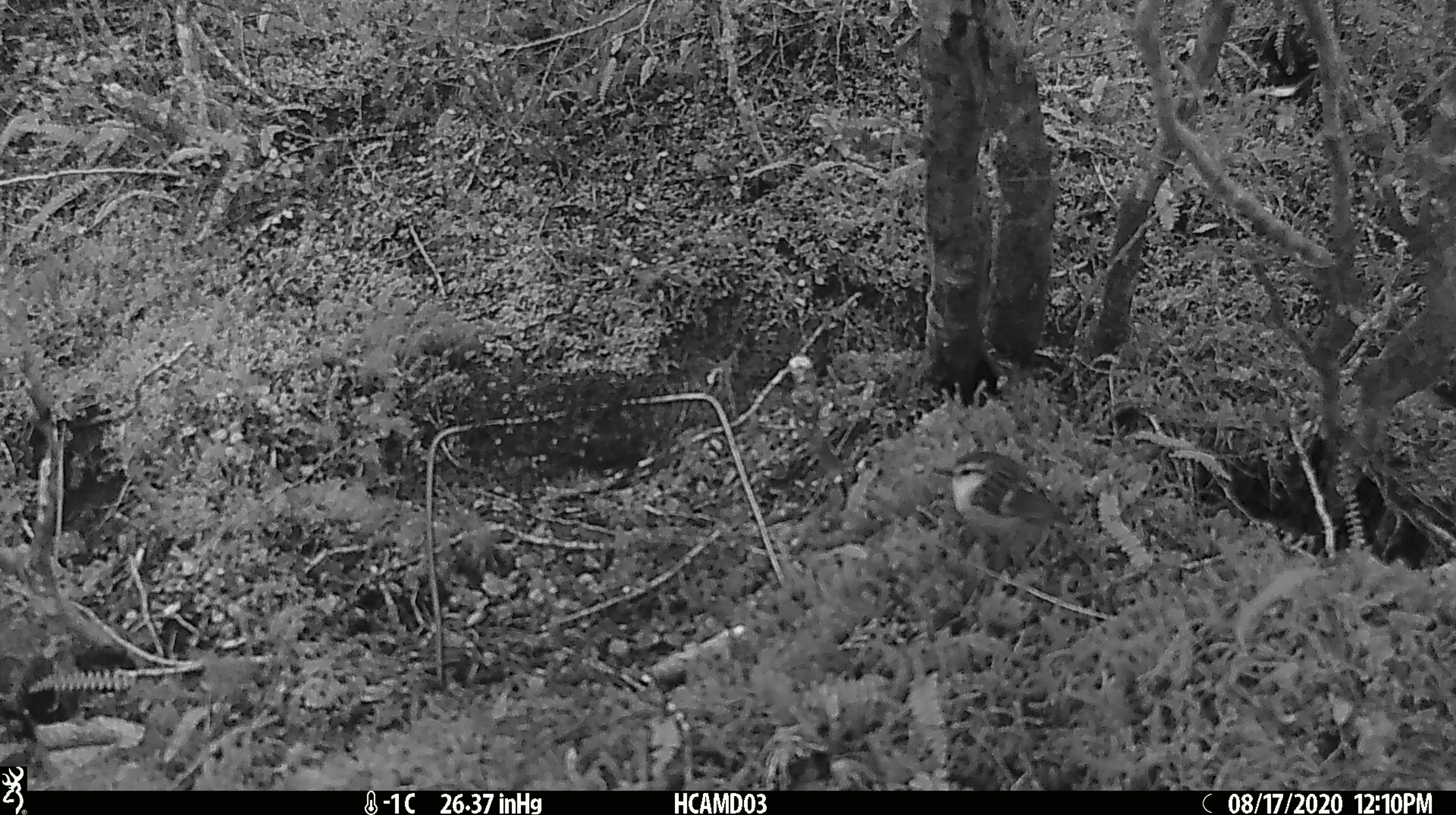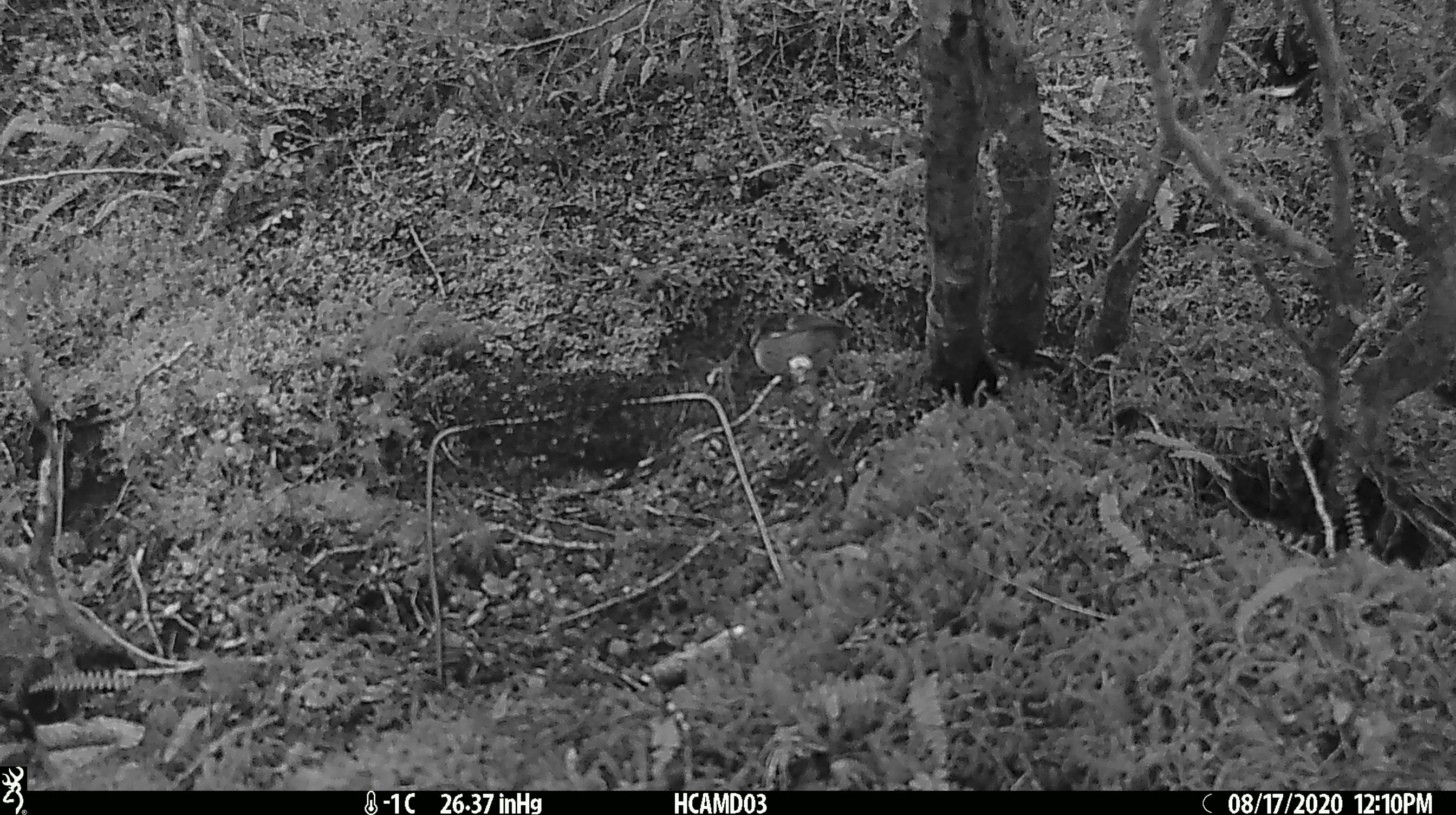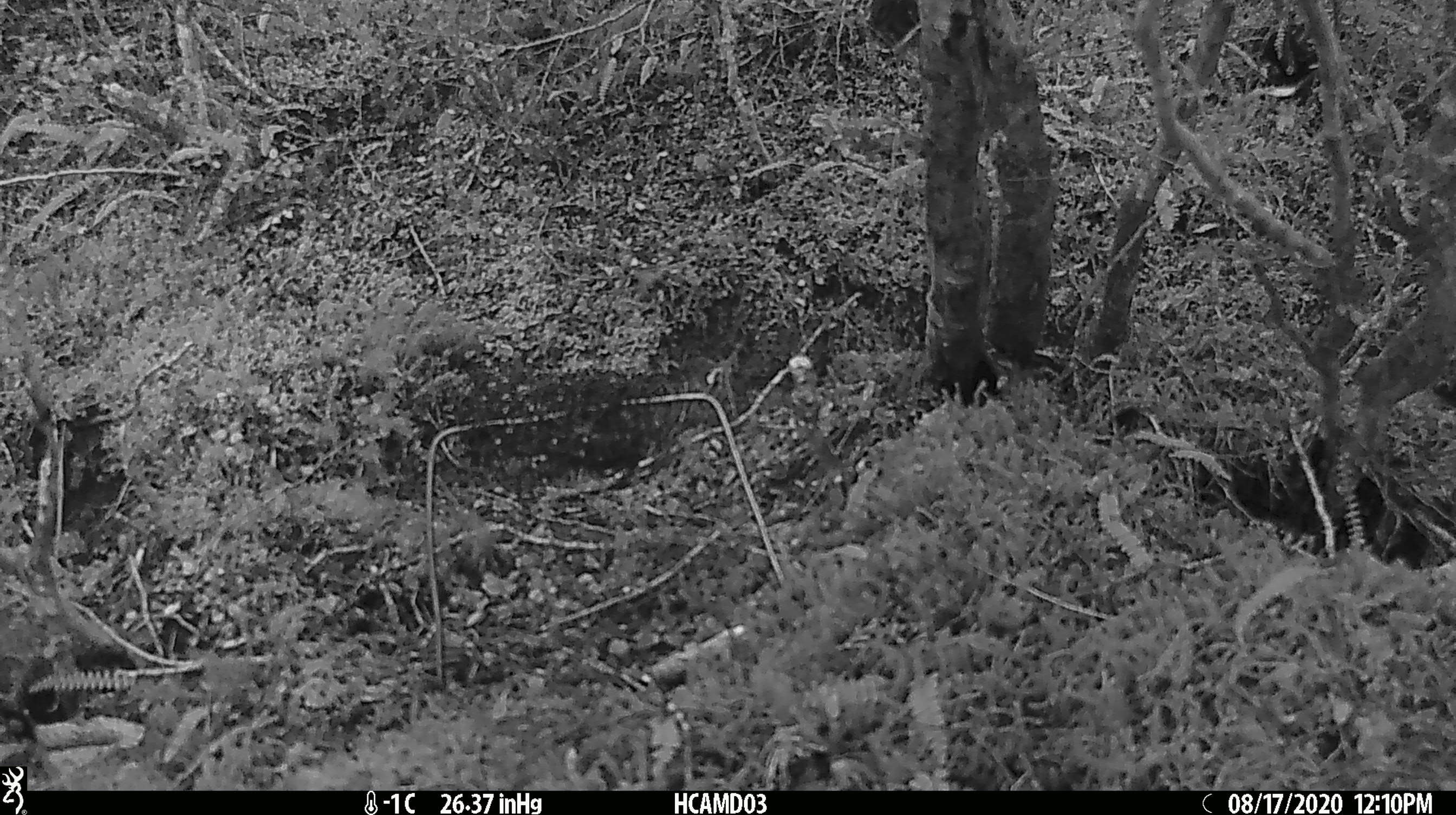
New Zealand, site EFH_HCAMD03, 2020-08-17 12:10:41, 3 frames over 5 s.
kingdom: Animalia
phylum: Chordata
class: Aves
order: Passeriformes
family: Acanthisittidae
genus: Acanthisitta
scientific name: Acanthisitta chloris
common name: rifleman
Rifleman (Acanthisitta chloris).